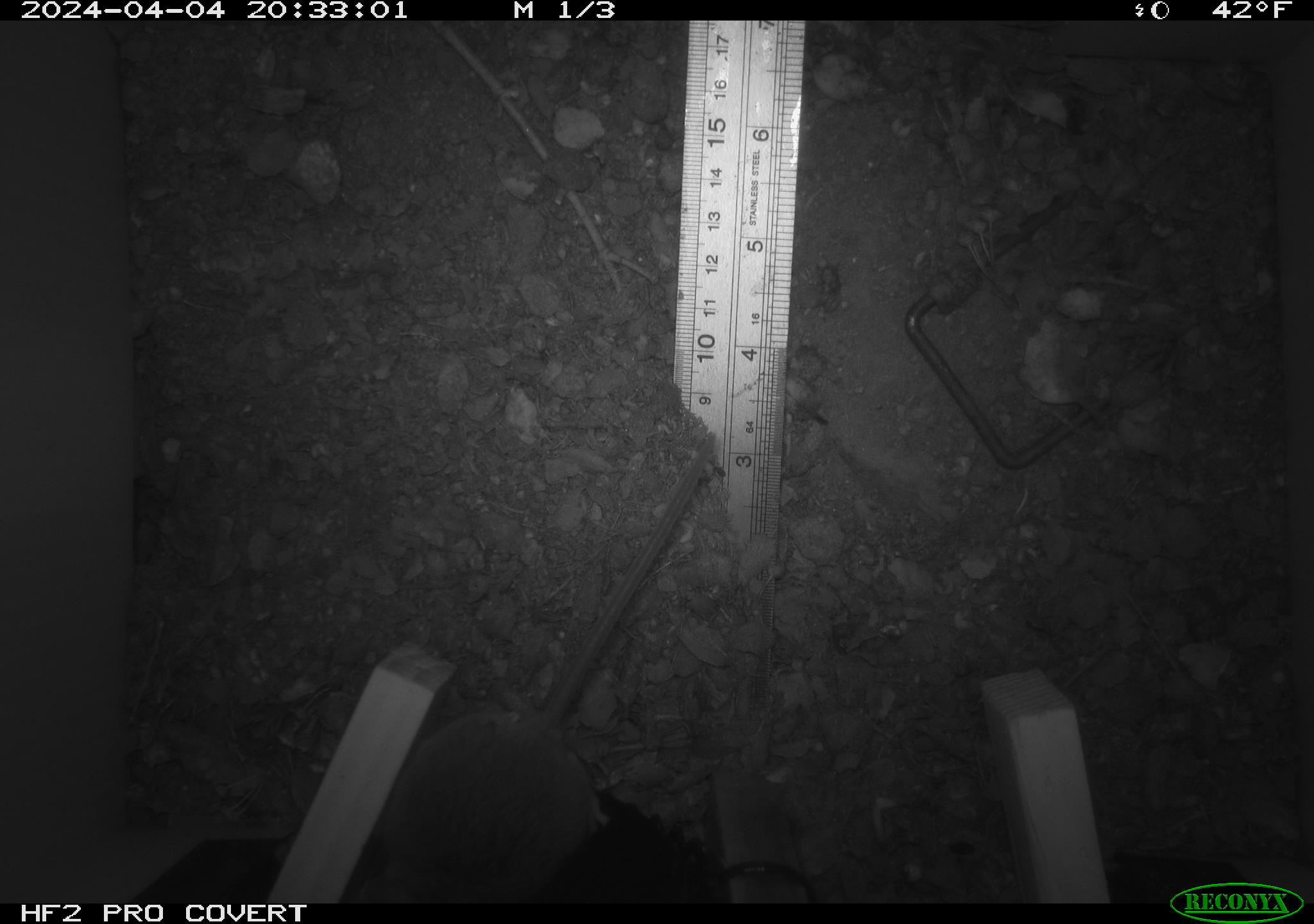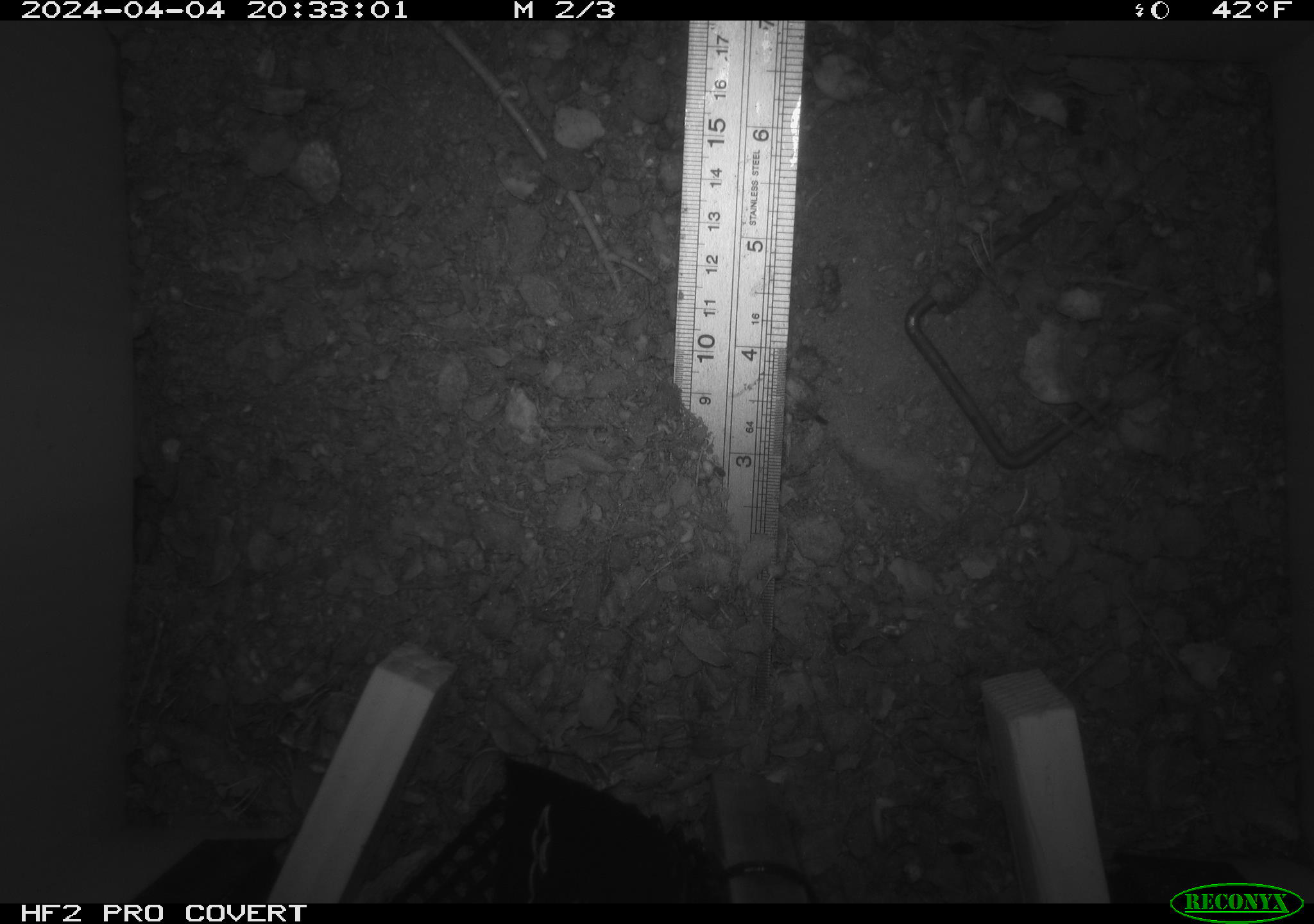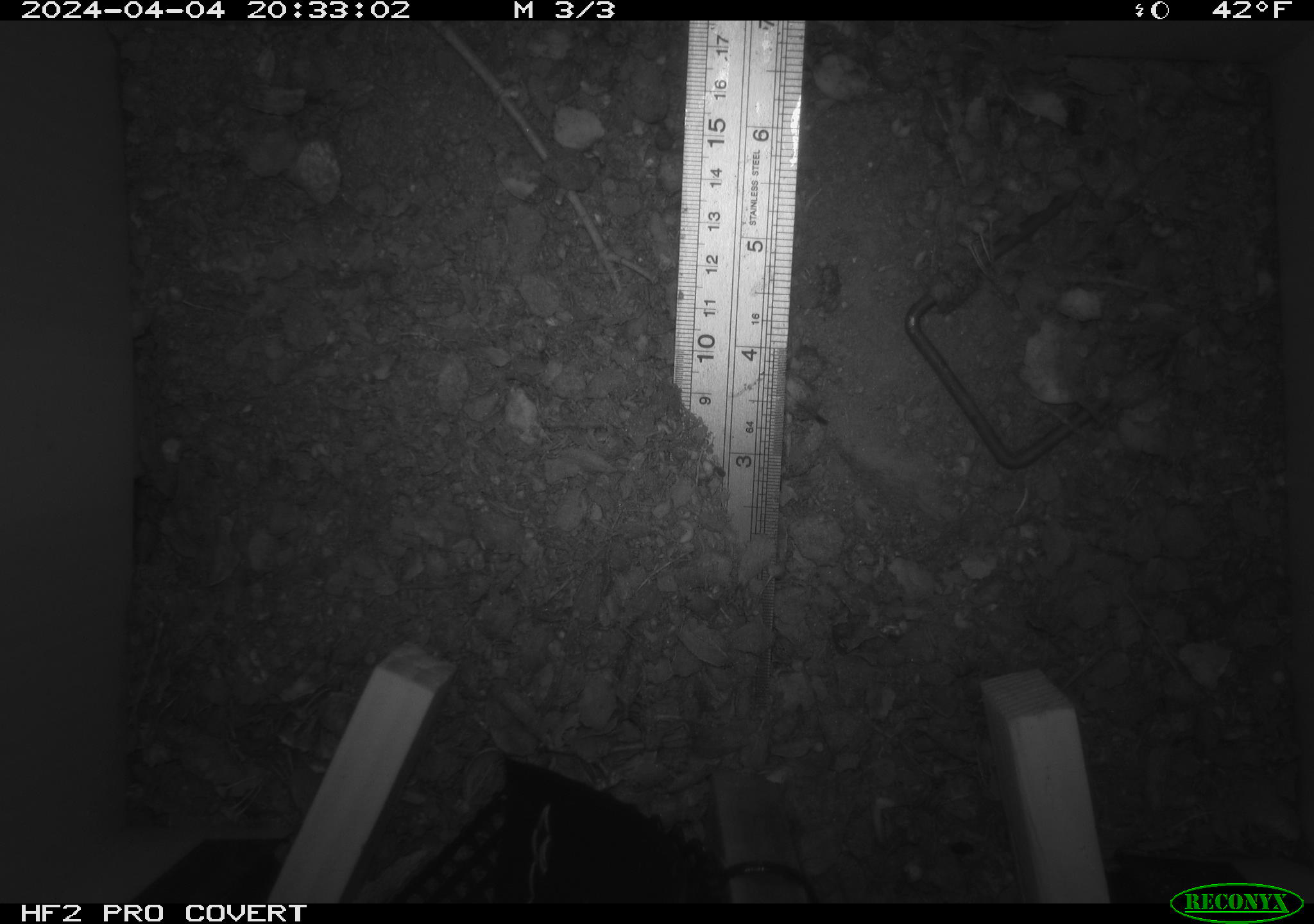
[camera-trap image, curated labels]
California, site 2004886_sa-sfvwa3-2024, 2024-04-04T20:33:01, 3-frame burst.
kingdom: Animalia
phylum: Chordata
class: Mammalia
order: Rodentia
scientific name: Rodentia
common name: mouse species